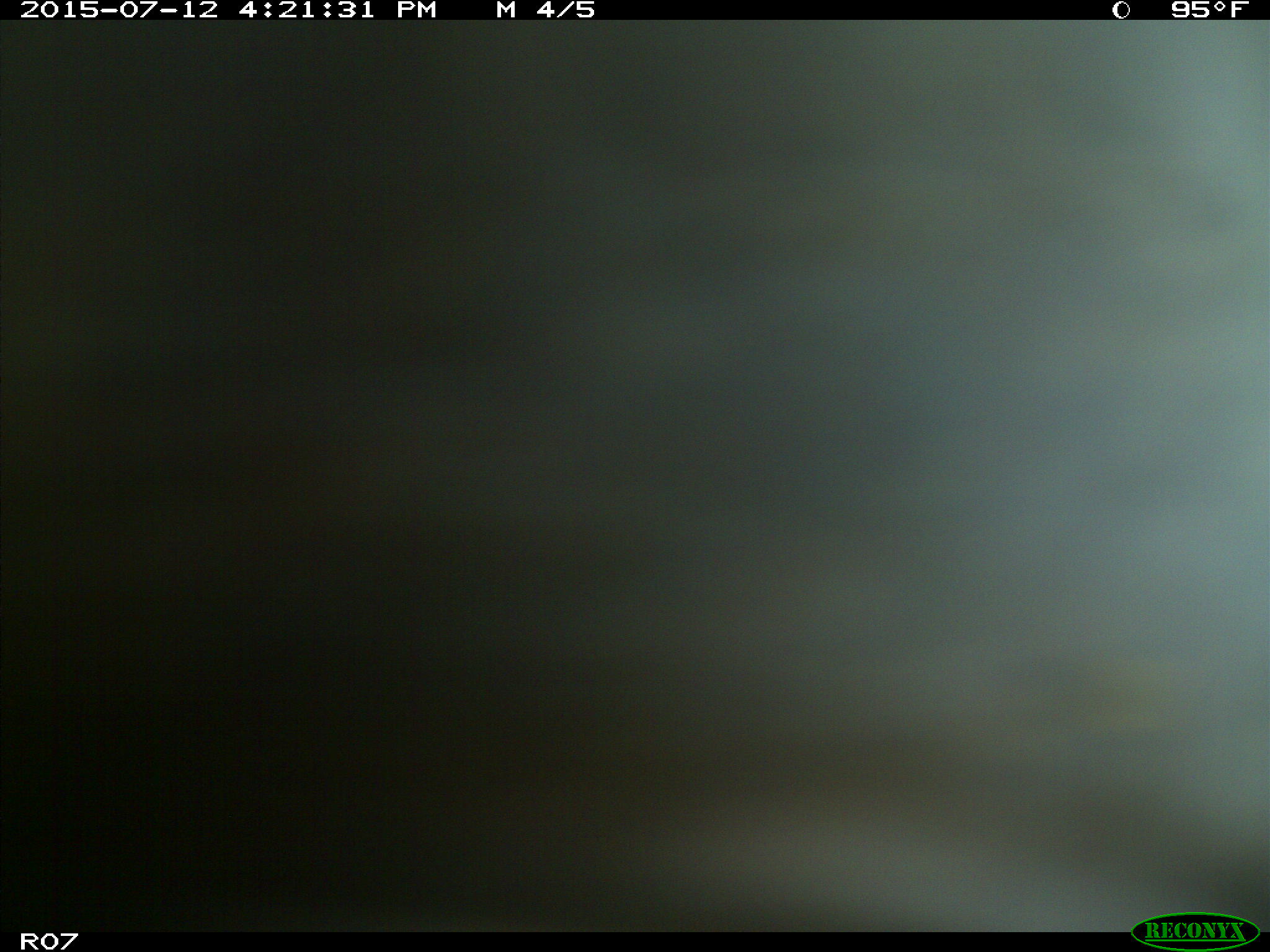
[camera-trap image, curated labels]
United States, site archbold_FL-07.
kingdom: Animalia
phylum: Chordata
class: Mammalia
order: Artiodactyla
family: Bovidae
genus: Bos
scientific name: Bos taurus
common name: domestic cow